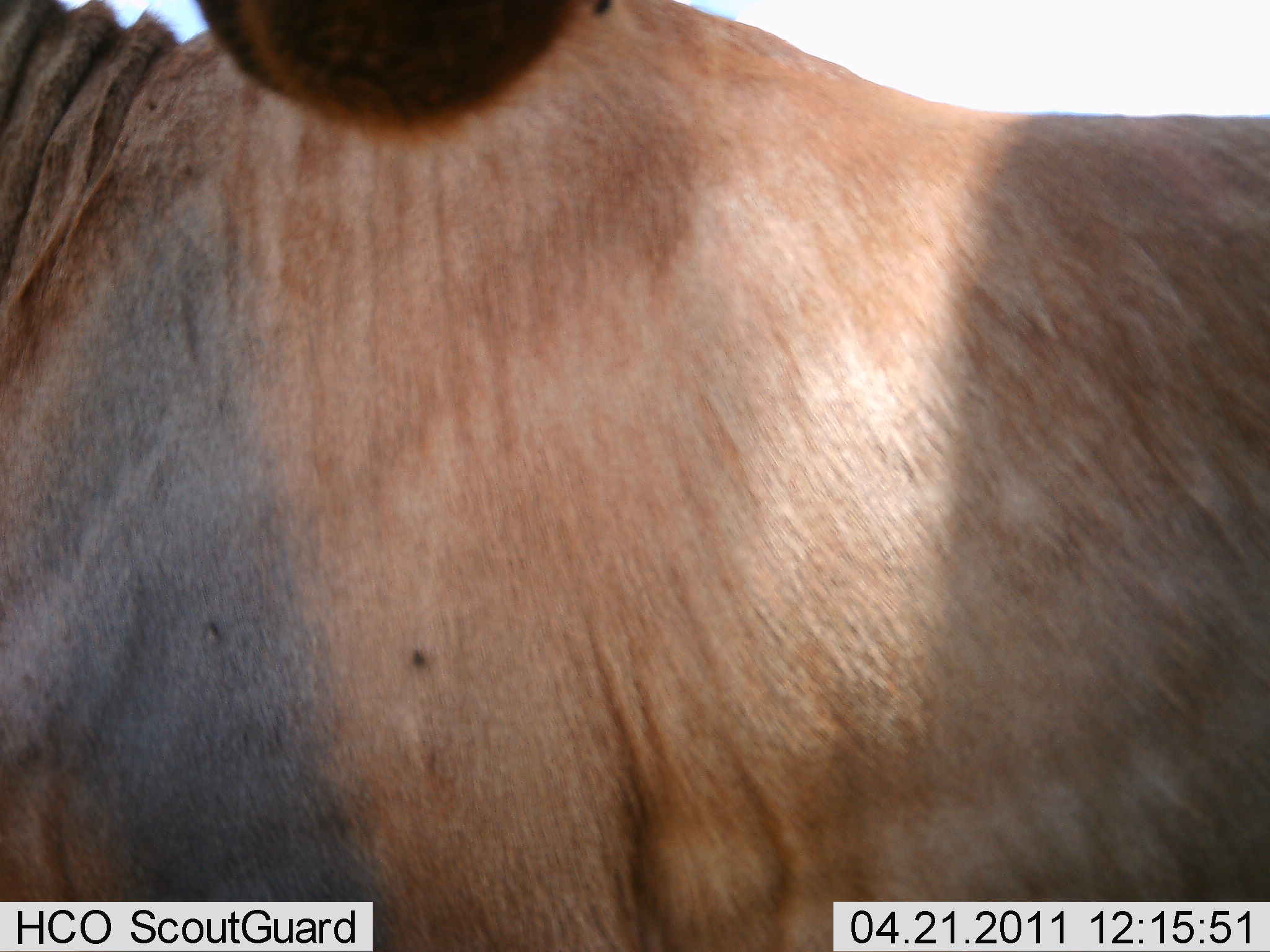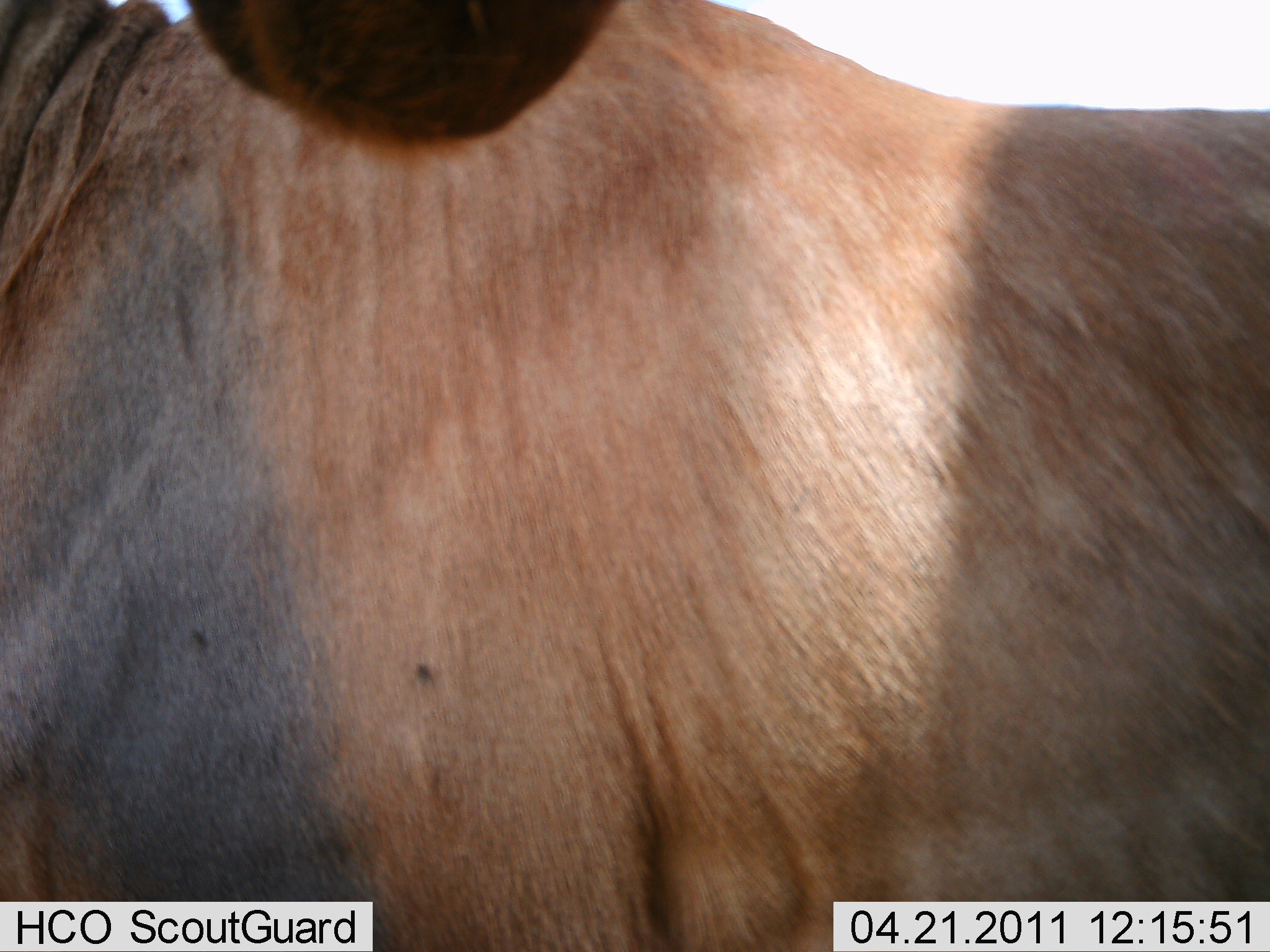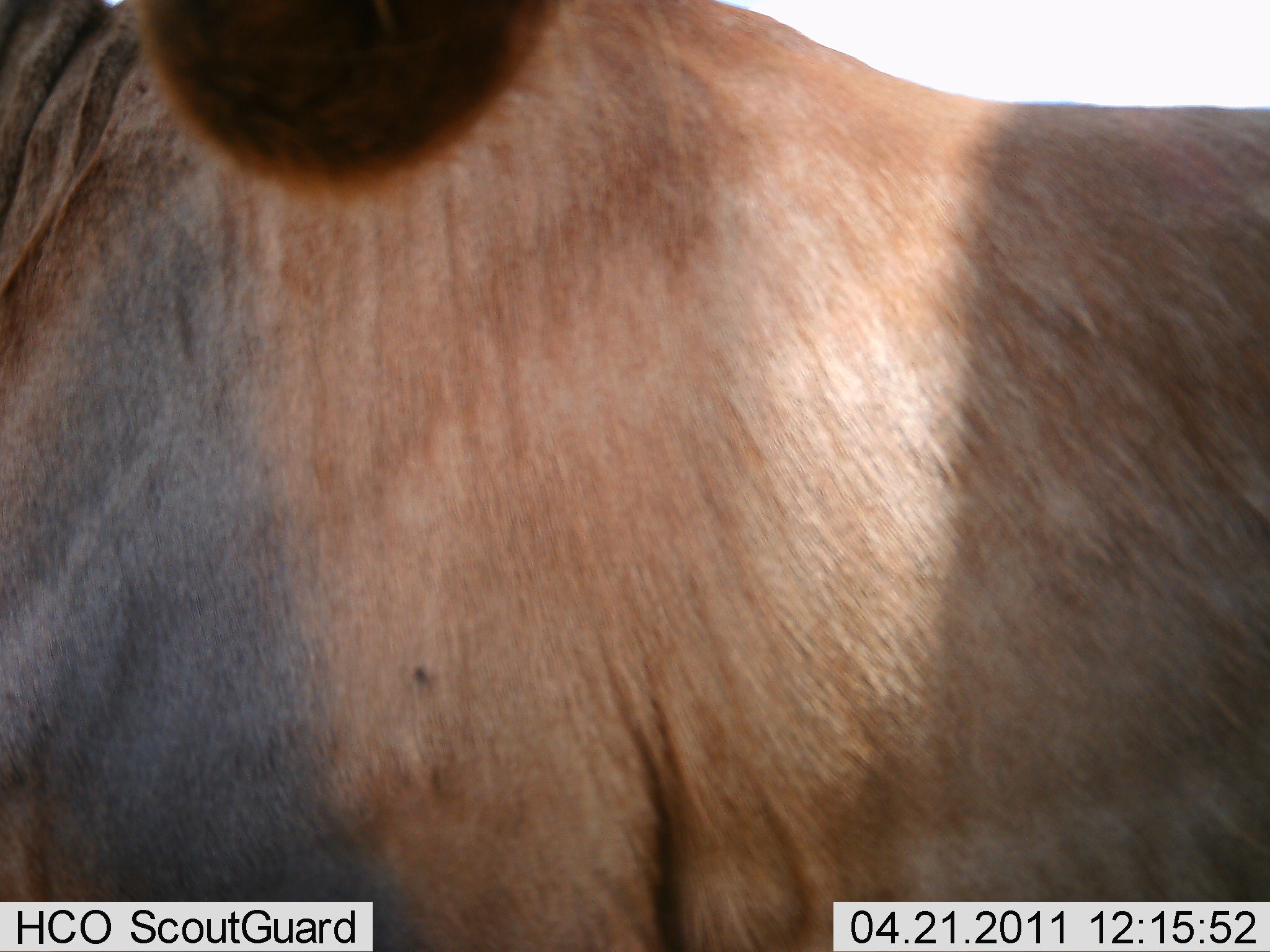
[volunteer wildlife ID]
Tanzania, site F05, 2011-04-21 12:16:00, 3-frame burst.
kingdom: Animalia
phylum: Chordata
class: Mammalia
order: Artiodactyla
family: Bovidae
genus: Tragelaphus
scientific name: Tragelaphus oryx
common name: eland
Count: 2.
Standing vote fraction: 100%.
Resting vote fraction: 0%.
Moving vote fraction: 0%.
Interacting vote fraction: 0%.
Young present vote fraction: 0%.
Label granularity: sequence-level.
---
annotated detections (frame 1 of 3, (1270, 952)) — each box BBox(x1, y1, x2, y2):
animal: BBox(1, 0, 1270, 951)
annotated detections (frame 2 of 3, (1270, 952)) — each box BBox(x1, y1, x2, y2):
animal: BBox(0, 0, 1270, 951)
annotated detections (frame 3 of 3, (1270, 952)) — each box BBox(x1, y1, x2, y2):
animal: BBox(0, 0, 1268, 951)